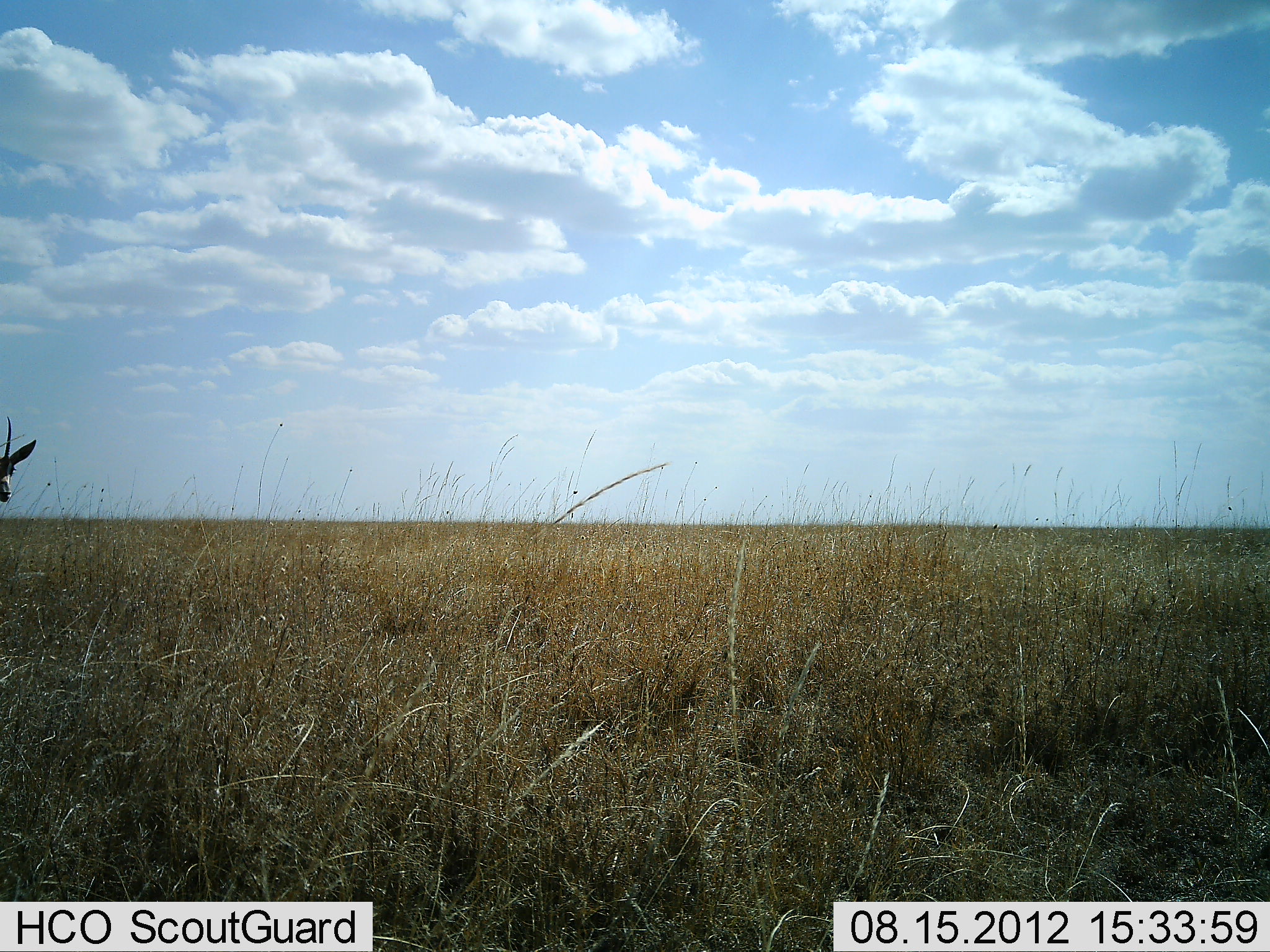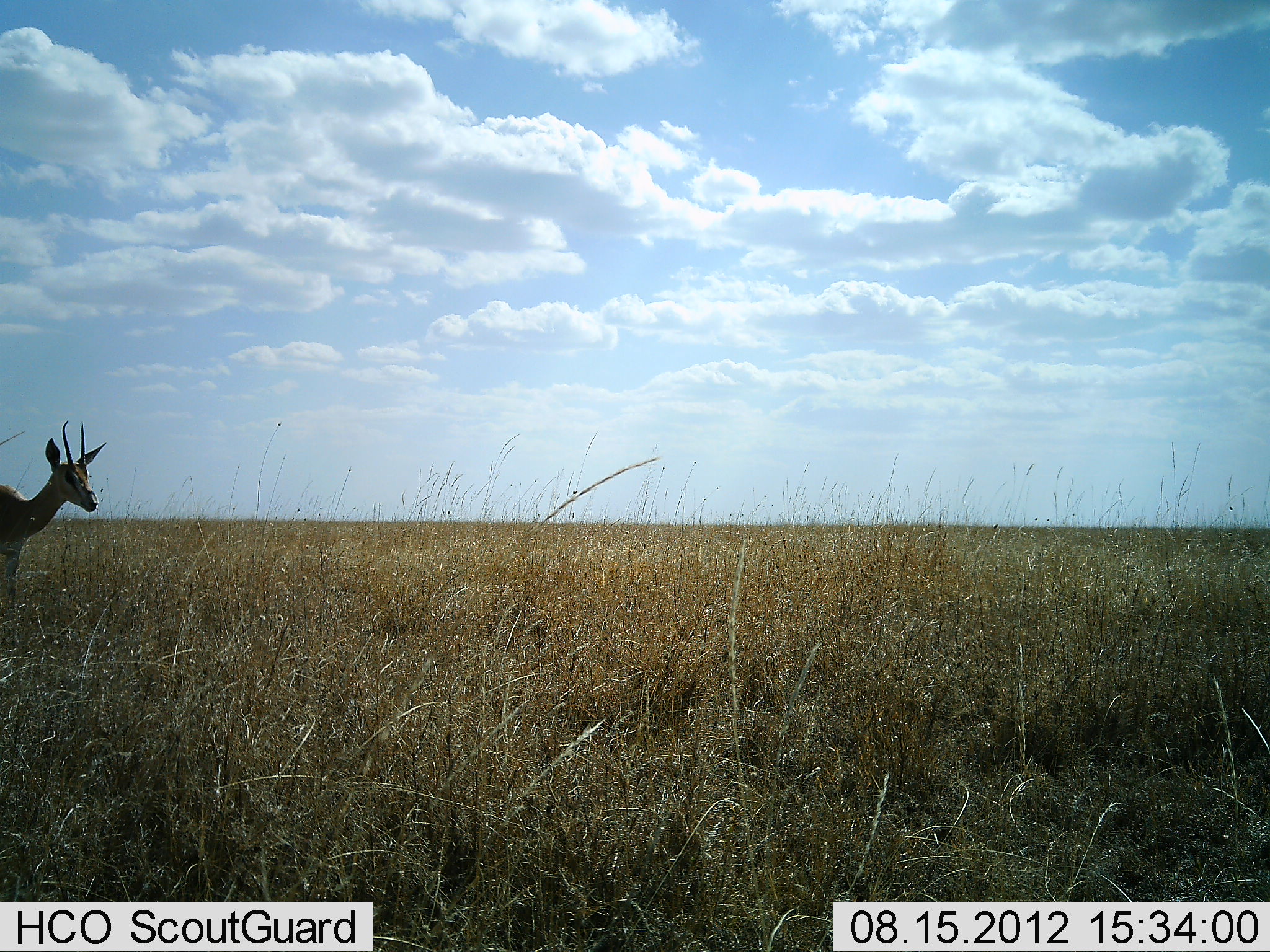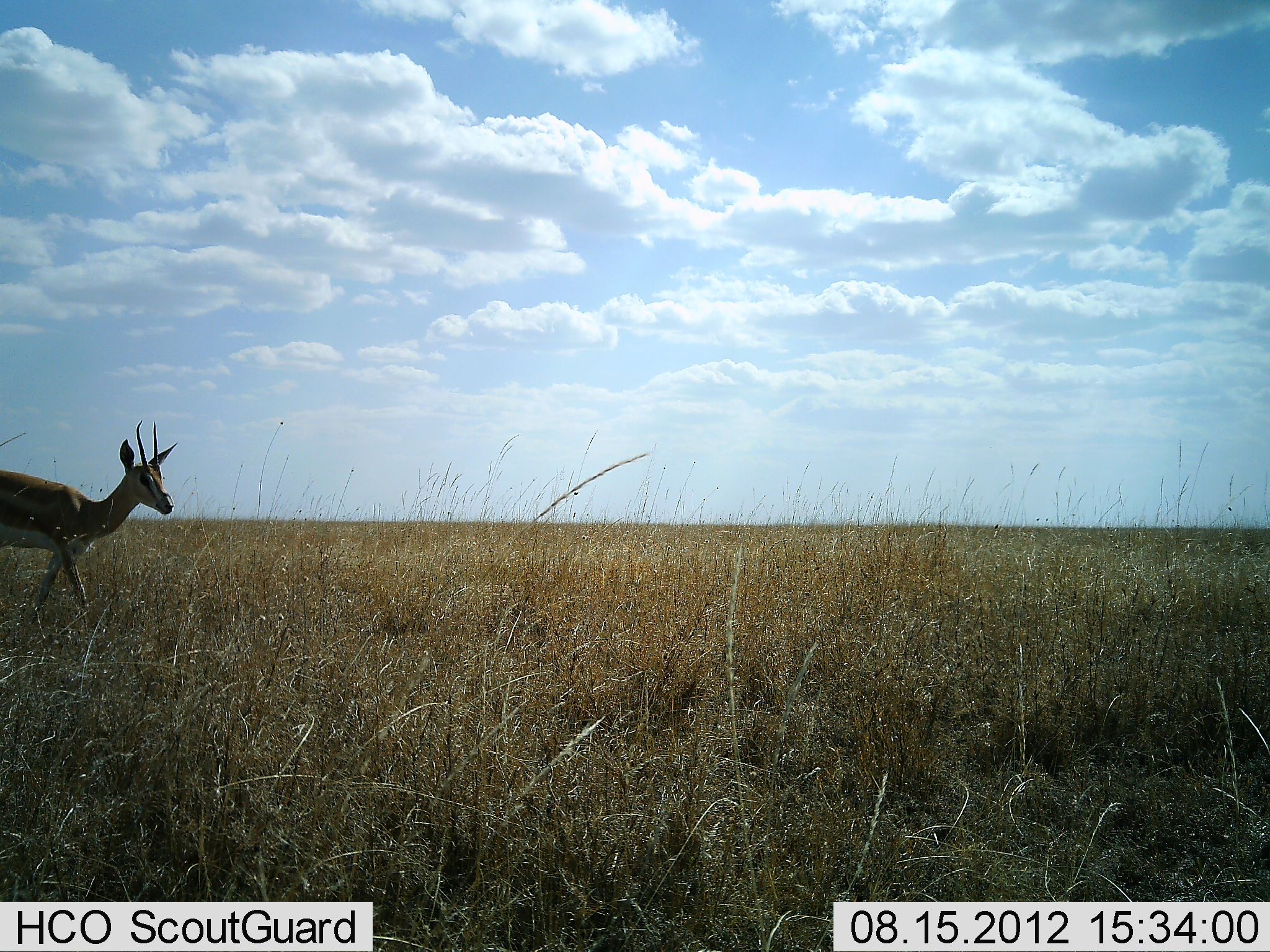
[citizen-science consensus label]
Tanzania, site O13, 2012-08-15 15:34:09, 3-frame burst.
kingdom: Animalia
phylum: Chordata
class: Mammalia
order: Artiodactyla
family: Bovidae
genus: Nanger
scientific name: Nanger granti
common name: grant's gazelle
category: gazellegrants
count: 1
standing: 20%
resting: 0%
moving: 100%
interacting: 0%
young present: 0%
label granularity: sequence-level